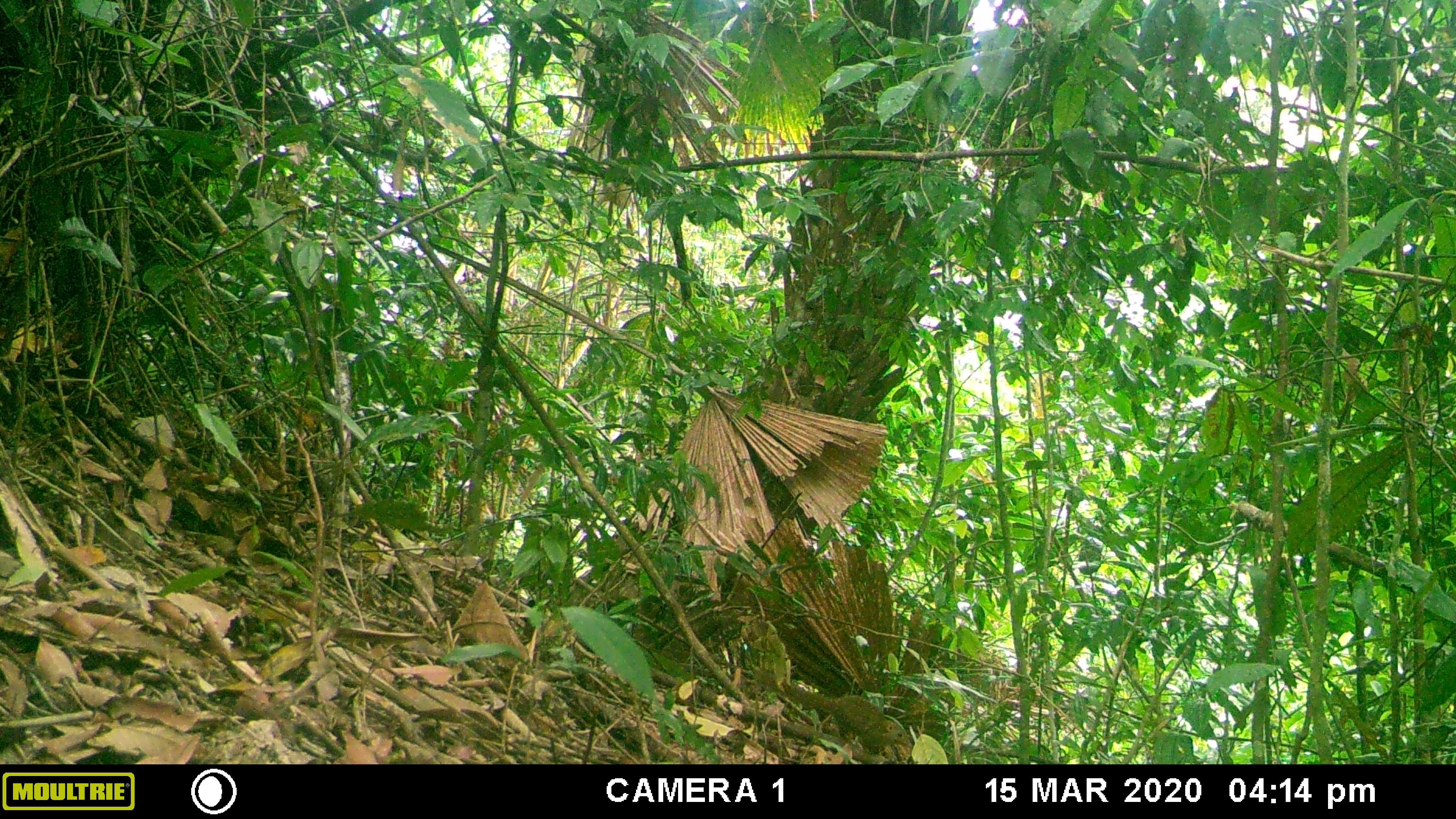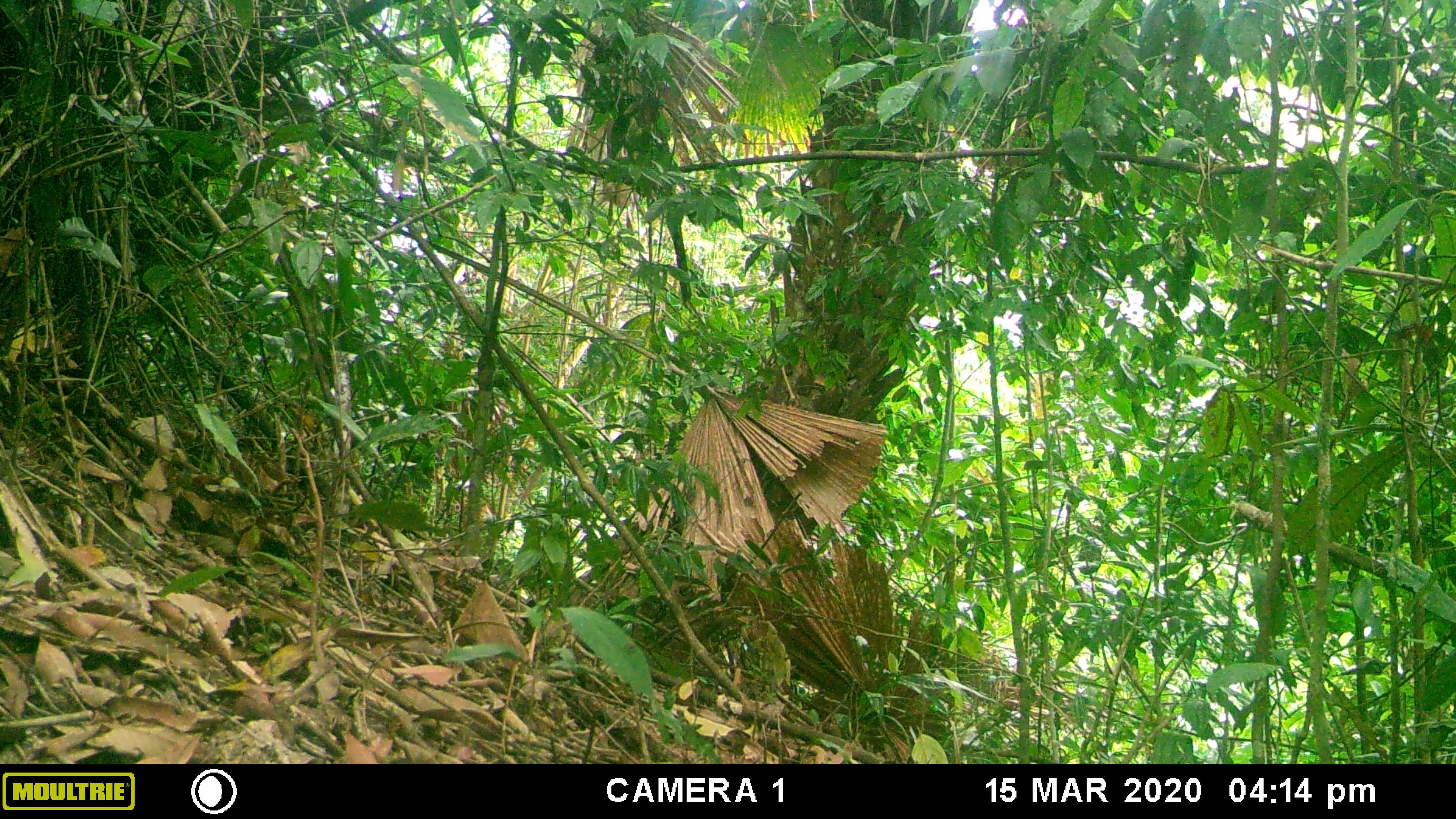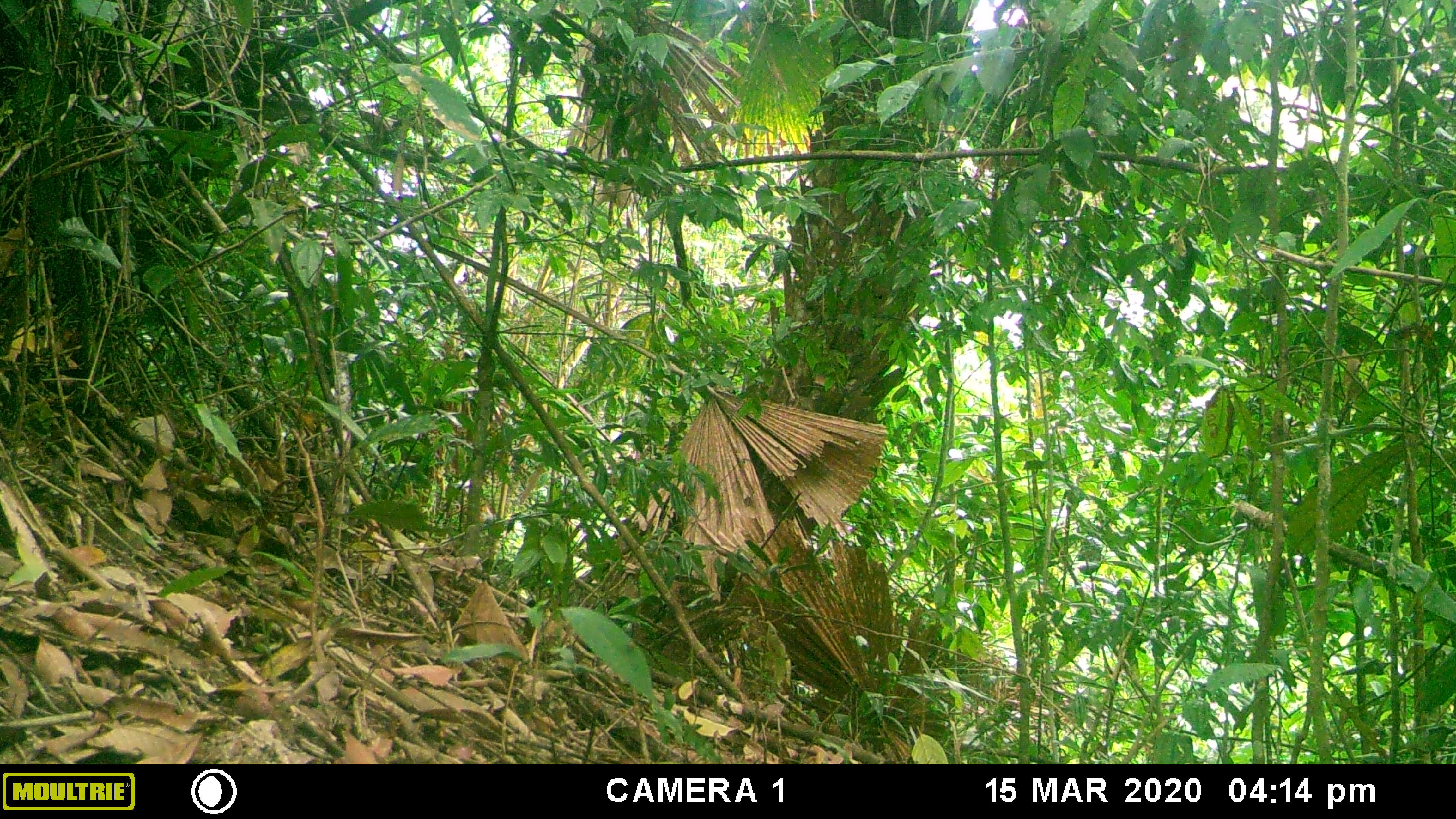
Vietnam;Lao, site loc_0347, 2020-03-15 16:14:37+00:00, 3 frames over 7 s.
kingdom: Animalia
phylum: Chordata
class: Mammalia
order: Scandentia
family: Tupaiidae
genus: Tupaia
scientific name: Tupaia belangeri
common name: northern treeshrew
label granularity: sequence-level